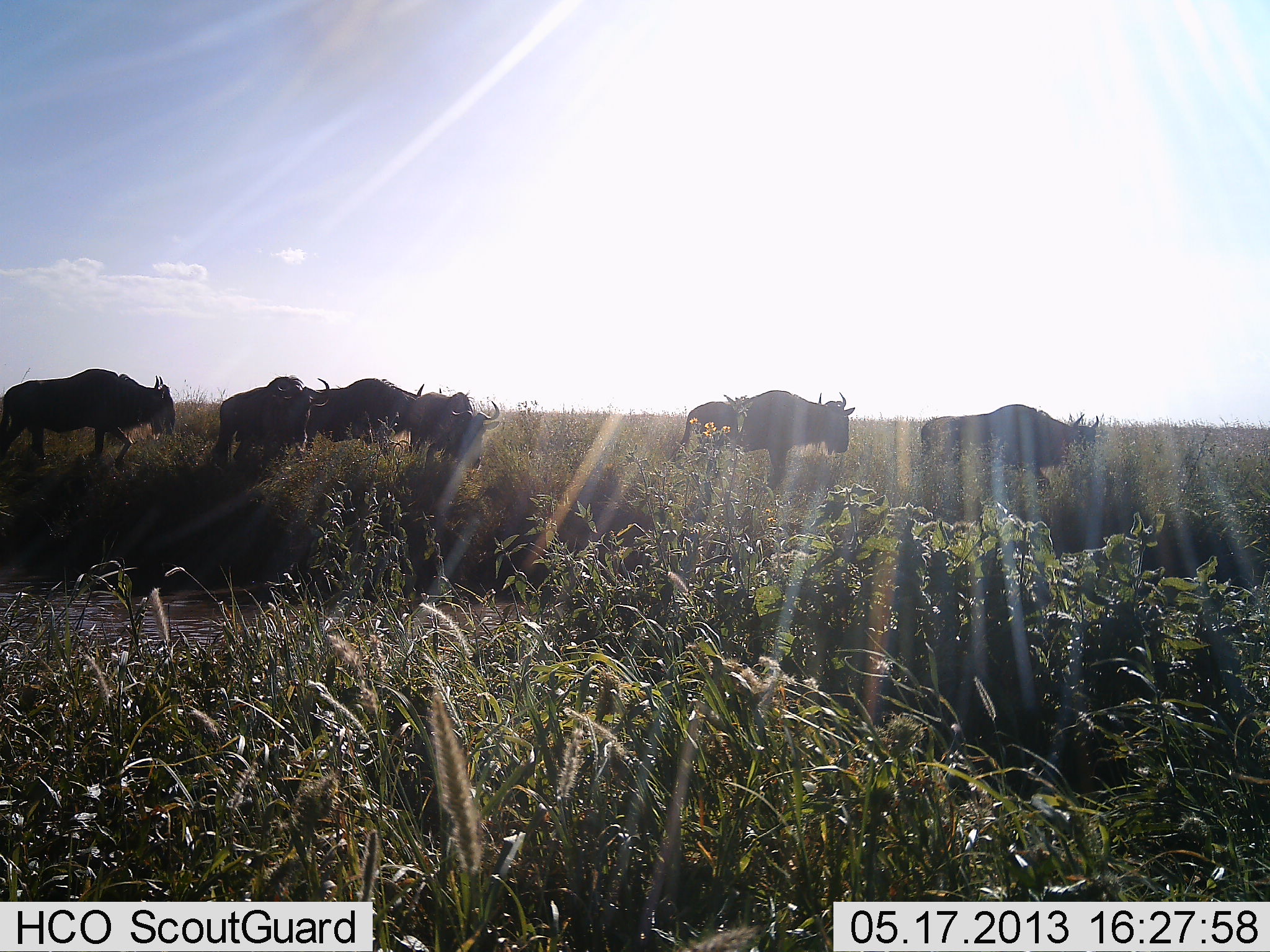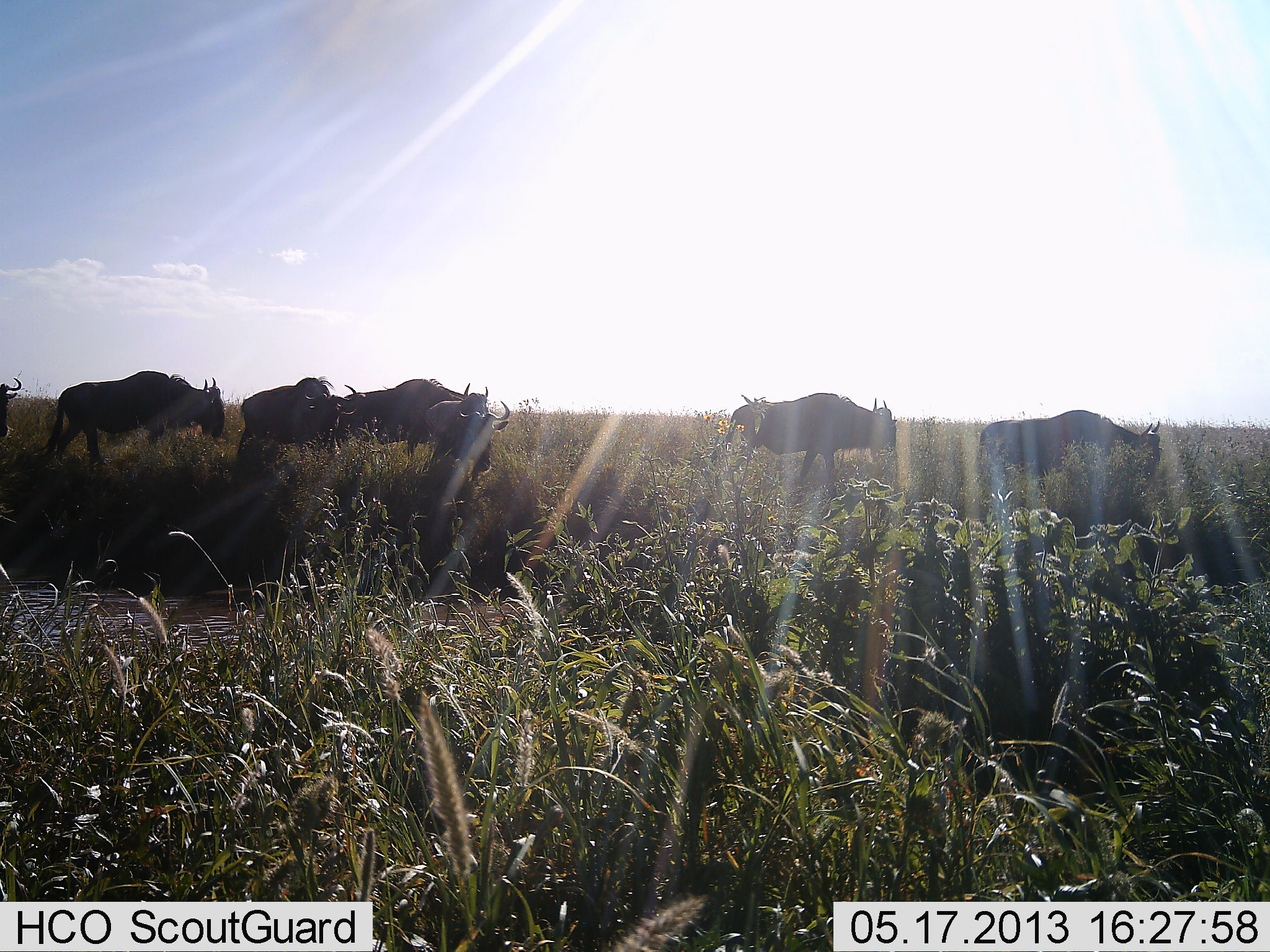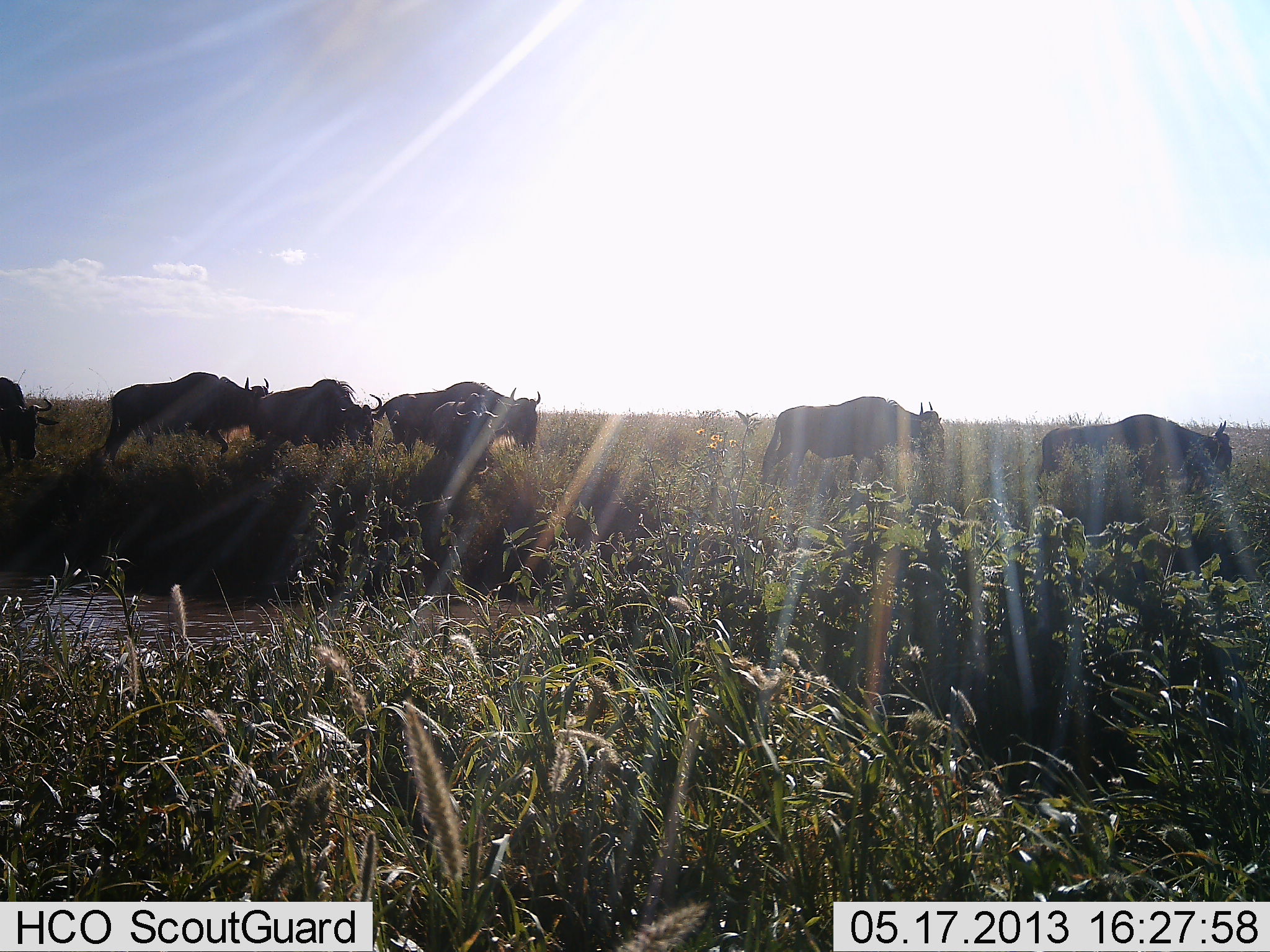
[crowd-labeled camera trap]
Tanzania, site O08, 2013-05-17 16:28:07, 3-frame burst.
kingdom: Animalia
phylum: Chordata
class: Mammalia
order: Artiodactyla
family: Bovidae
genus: Connochaetes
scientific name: Connochaetes taurinus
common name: blue wildebeest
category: wildebeest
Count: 8.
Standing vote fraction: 0%.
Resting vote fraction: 0%.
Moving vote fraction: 100%.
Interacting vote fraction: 0%.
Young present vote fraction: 0%.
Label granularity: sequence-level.